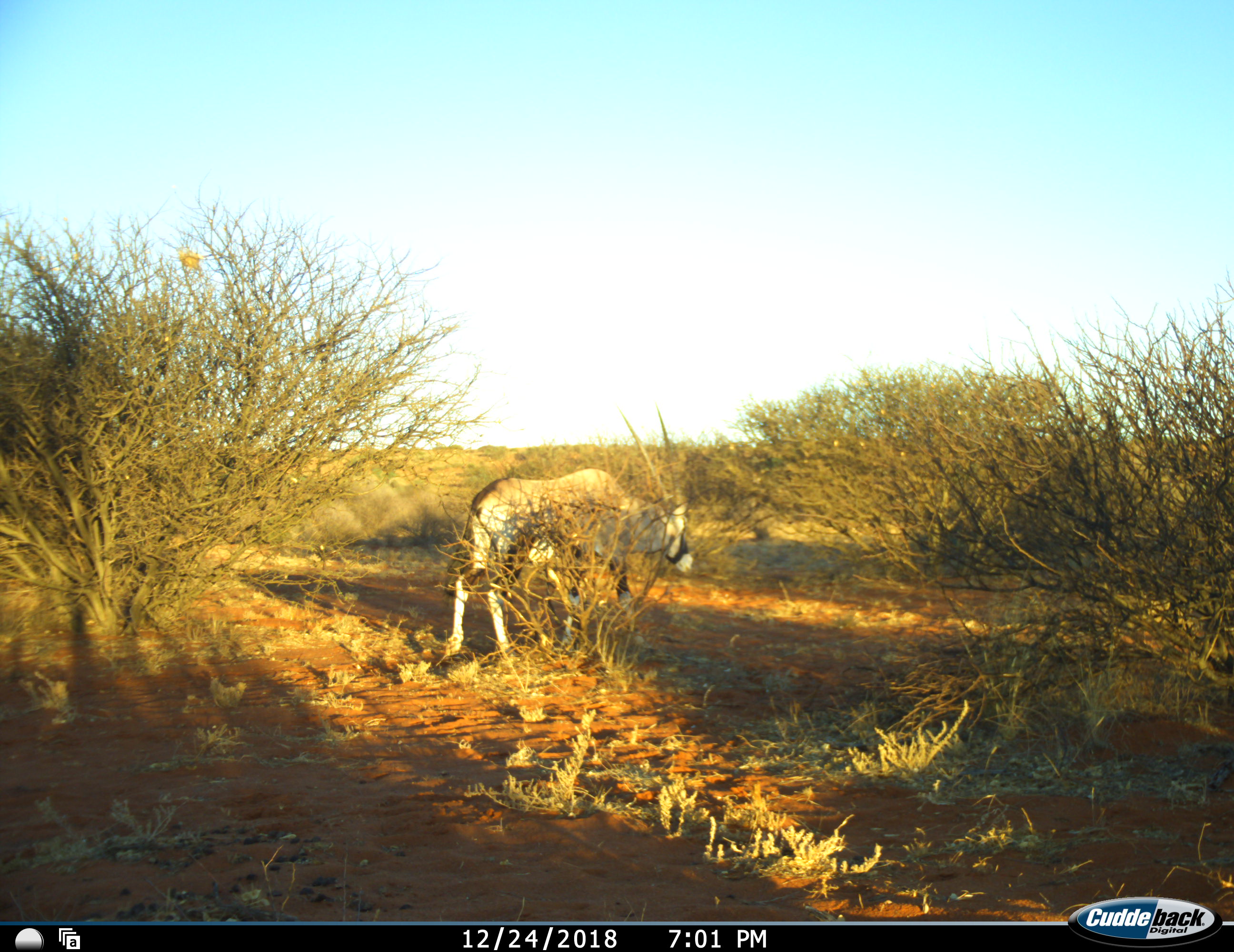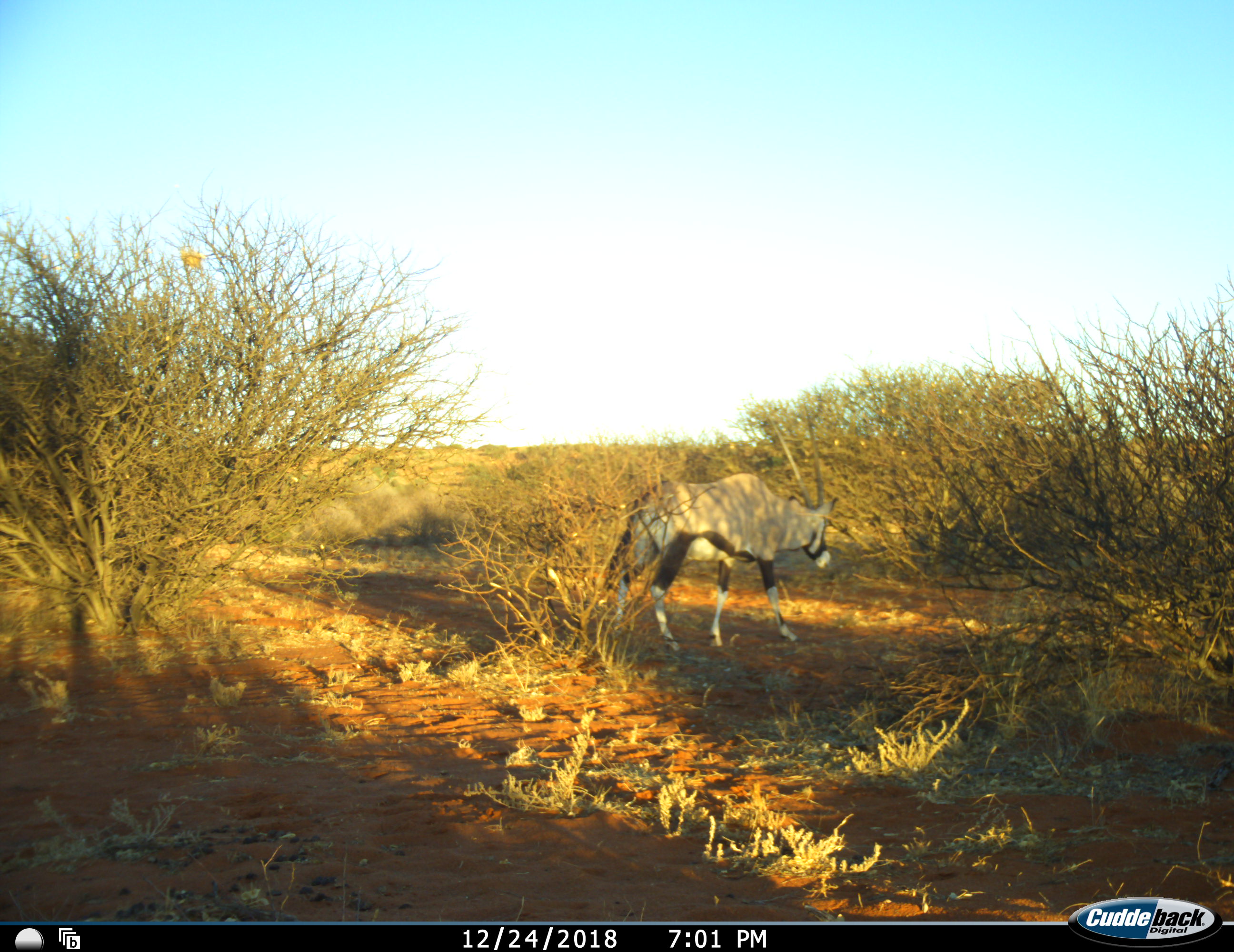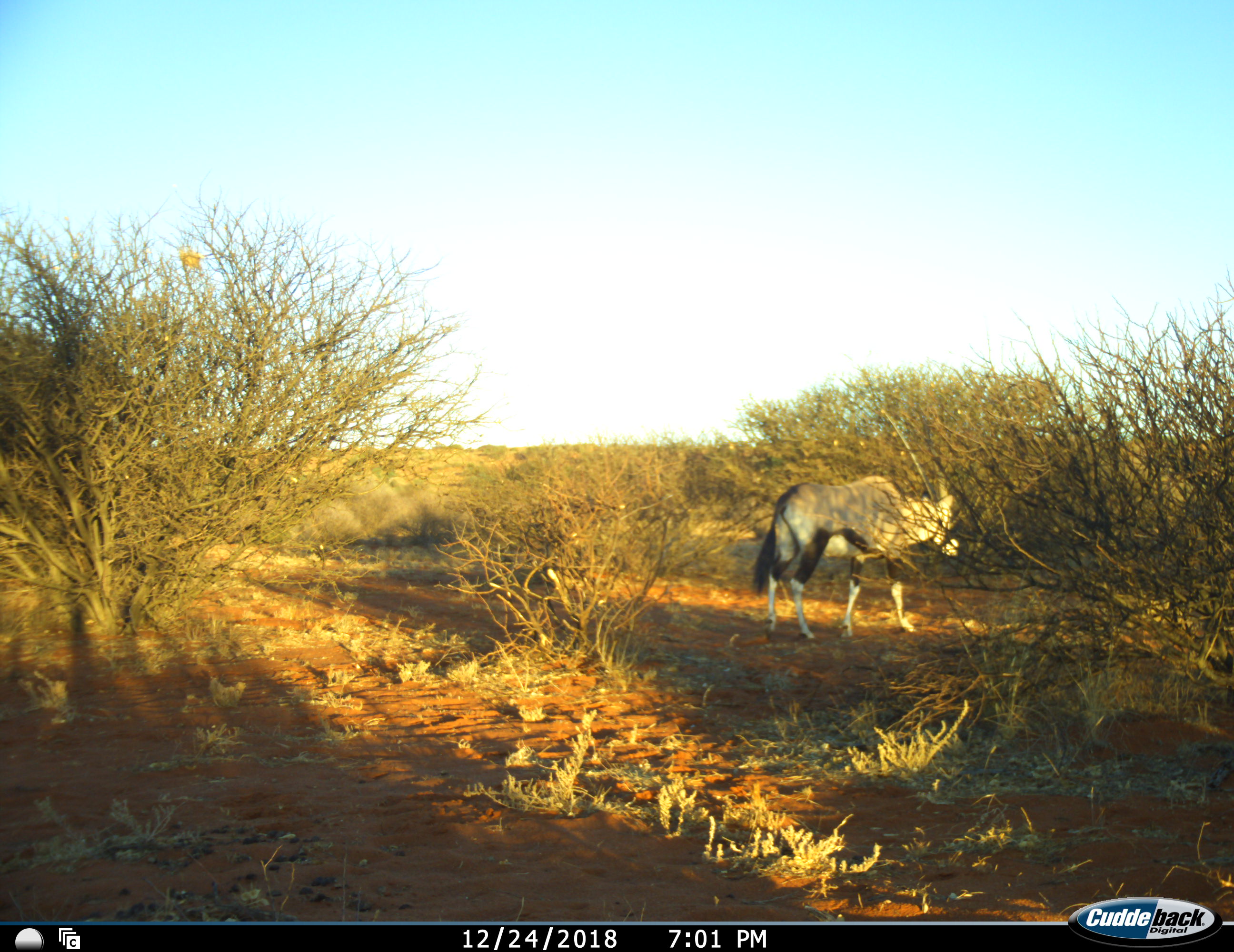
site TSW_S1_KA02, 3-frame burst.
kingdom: Animalia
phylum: Chordata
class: Mammalia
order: Artiodactyla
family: Bovidae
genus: Oryx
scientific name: Oryx gazella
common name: gemsbok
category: oryx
Oryx (gemsbok) (Oryx gazella), count 1. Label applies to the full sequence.